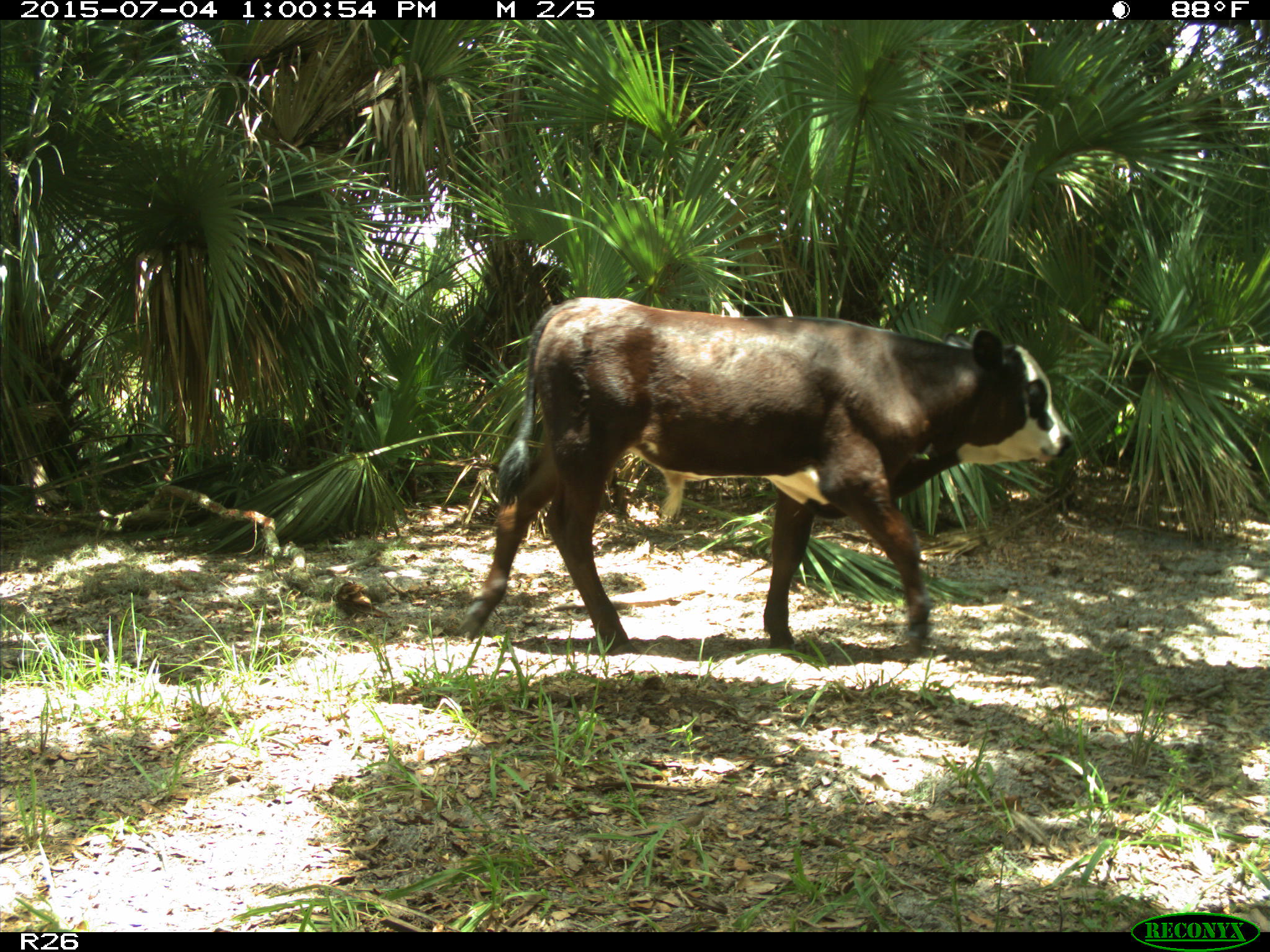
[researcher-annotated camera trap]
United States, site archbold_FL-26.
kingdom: Animalia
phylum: Chordata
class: Mammalia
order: Artiodactyla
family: Bovidae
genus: Bos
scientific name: Bos taurus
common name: domestic cow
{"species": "Bos taurus (domestic cow)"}